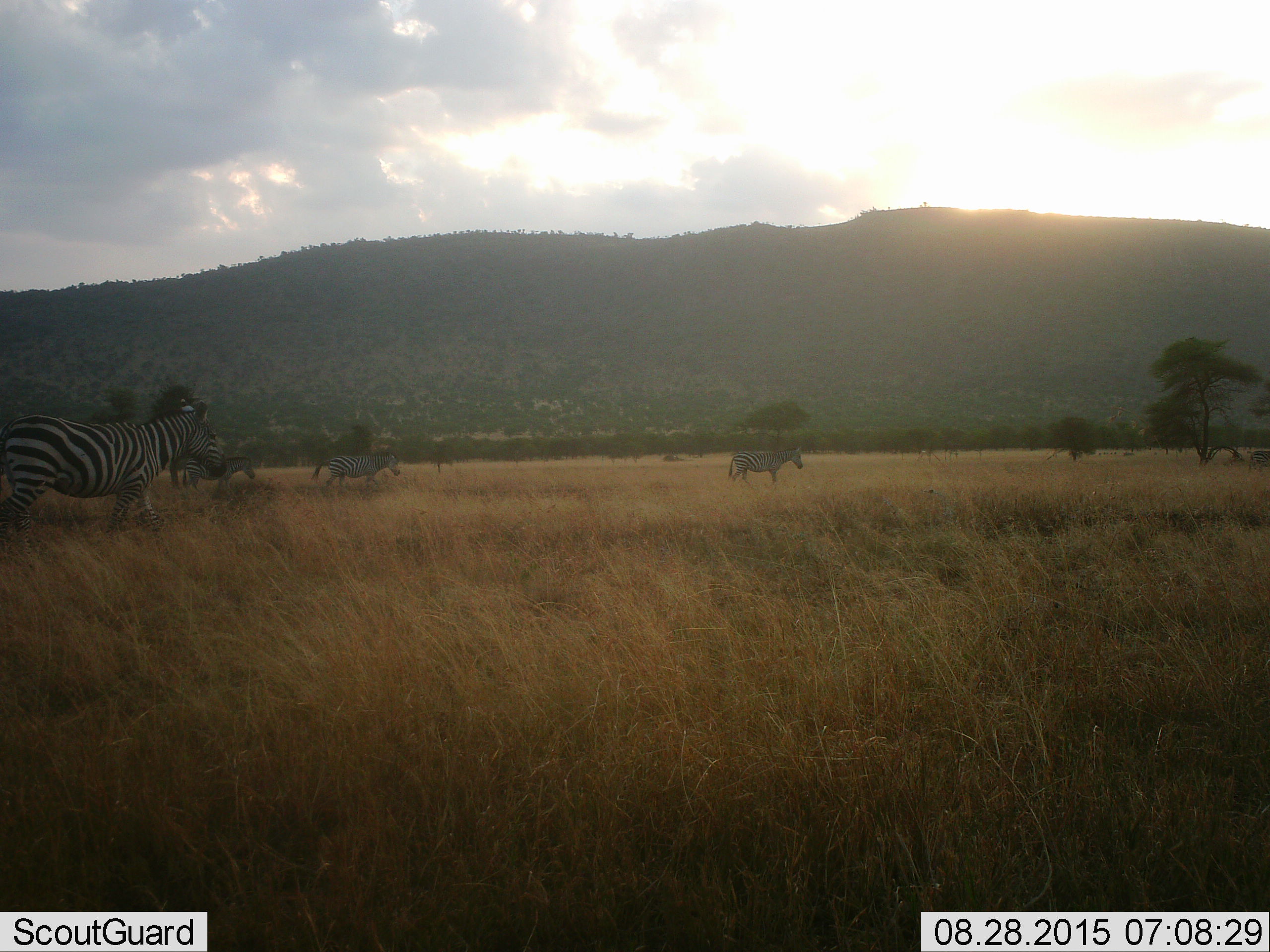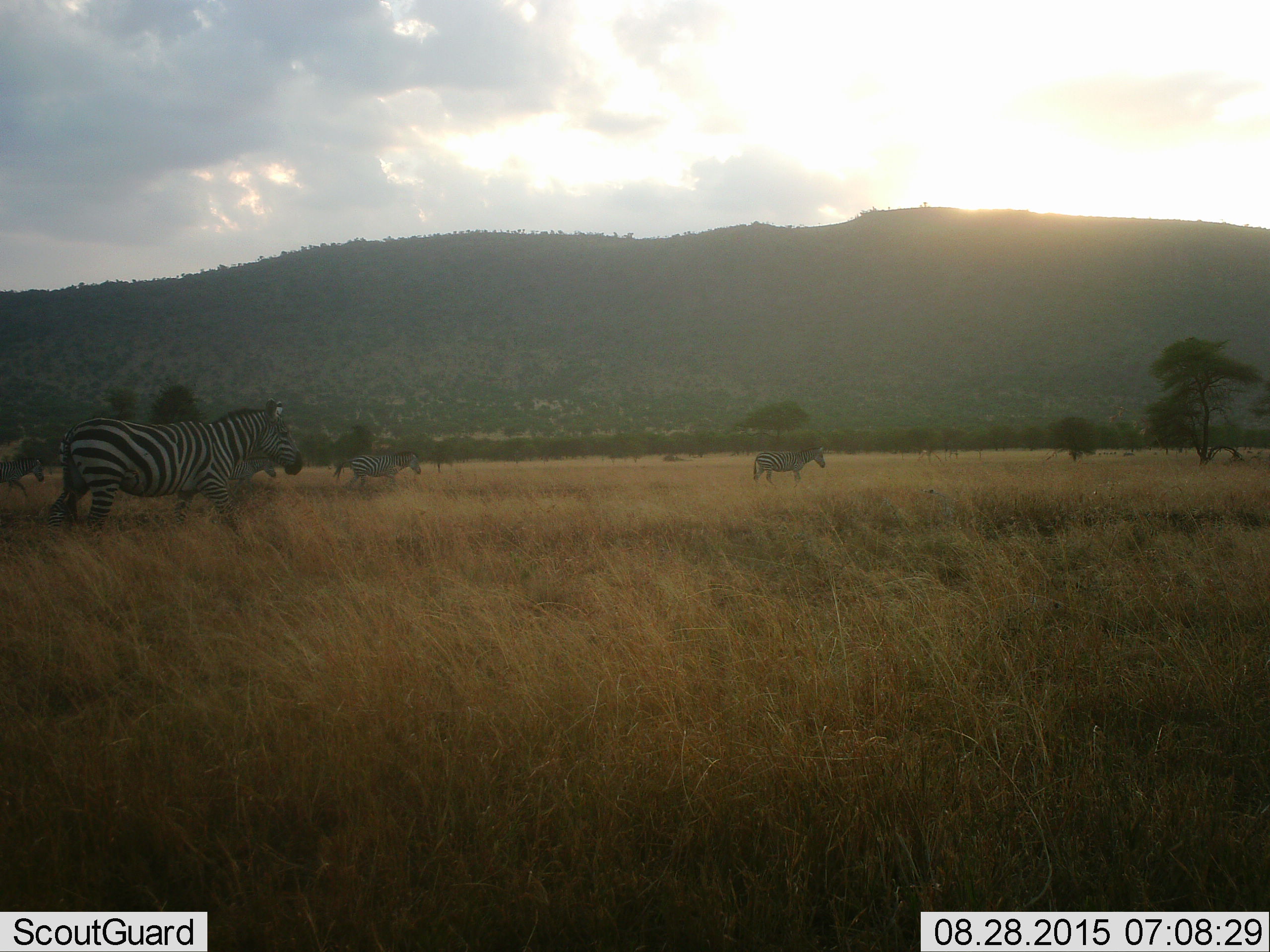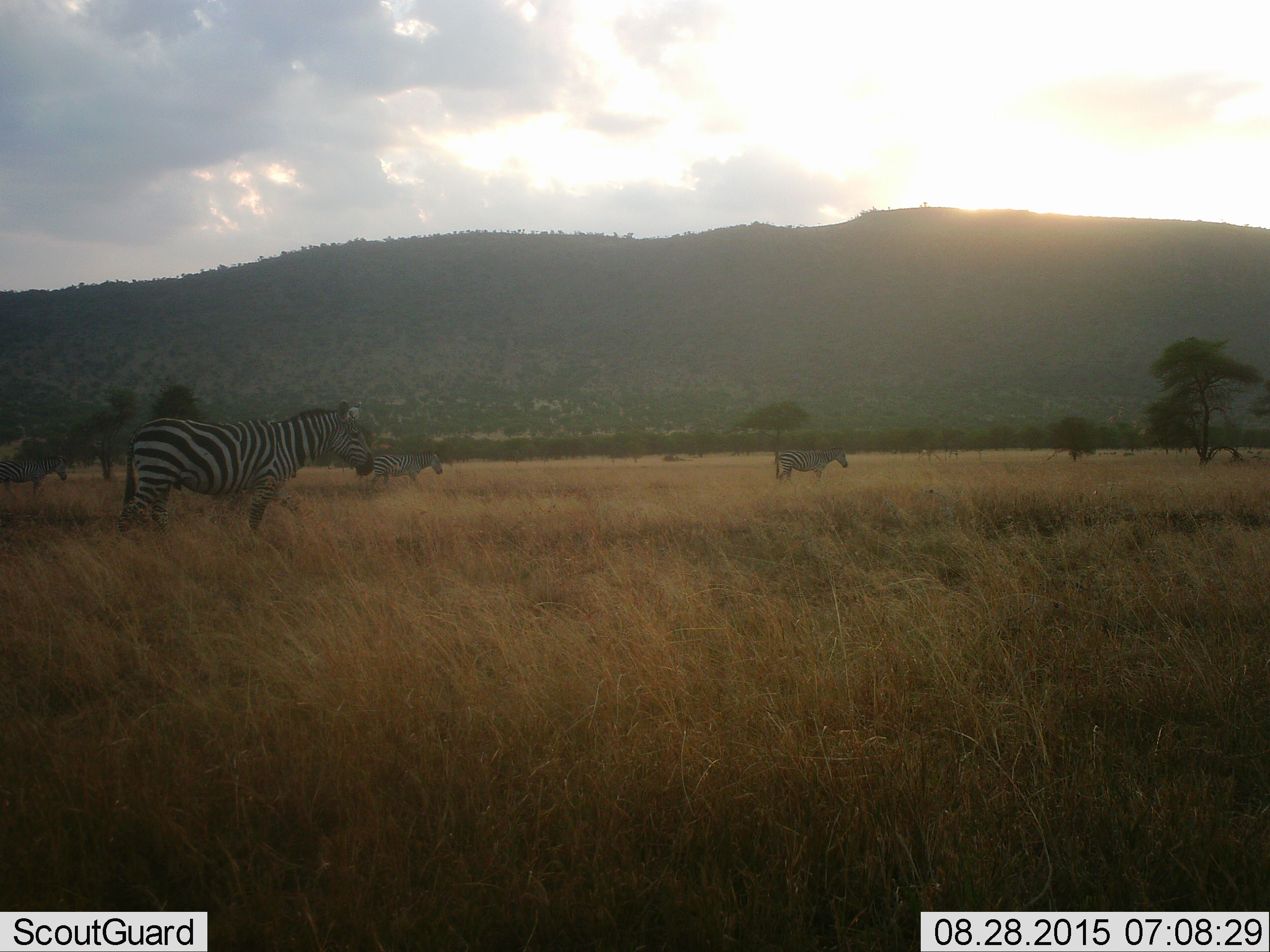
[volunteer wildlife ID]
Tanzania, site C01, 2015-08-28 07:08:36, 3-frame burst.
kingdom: Animalia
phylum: Chordata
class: Mammalia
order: Perissodactyla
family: Equidae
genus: Equus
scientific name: Equus quagga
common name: plains zebra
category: zebra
Zebra (plains zebra) (Equus quagga), count 4. Behavior (volunteer vote fractions): standing 11%, resting 0%, moving 95%, interacting 0%. Young present (vote fraction): 5%. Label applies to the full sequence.